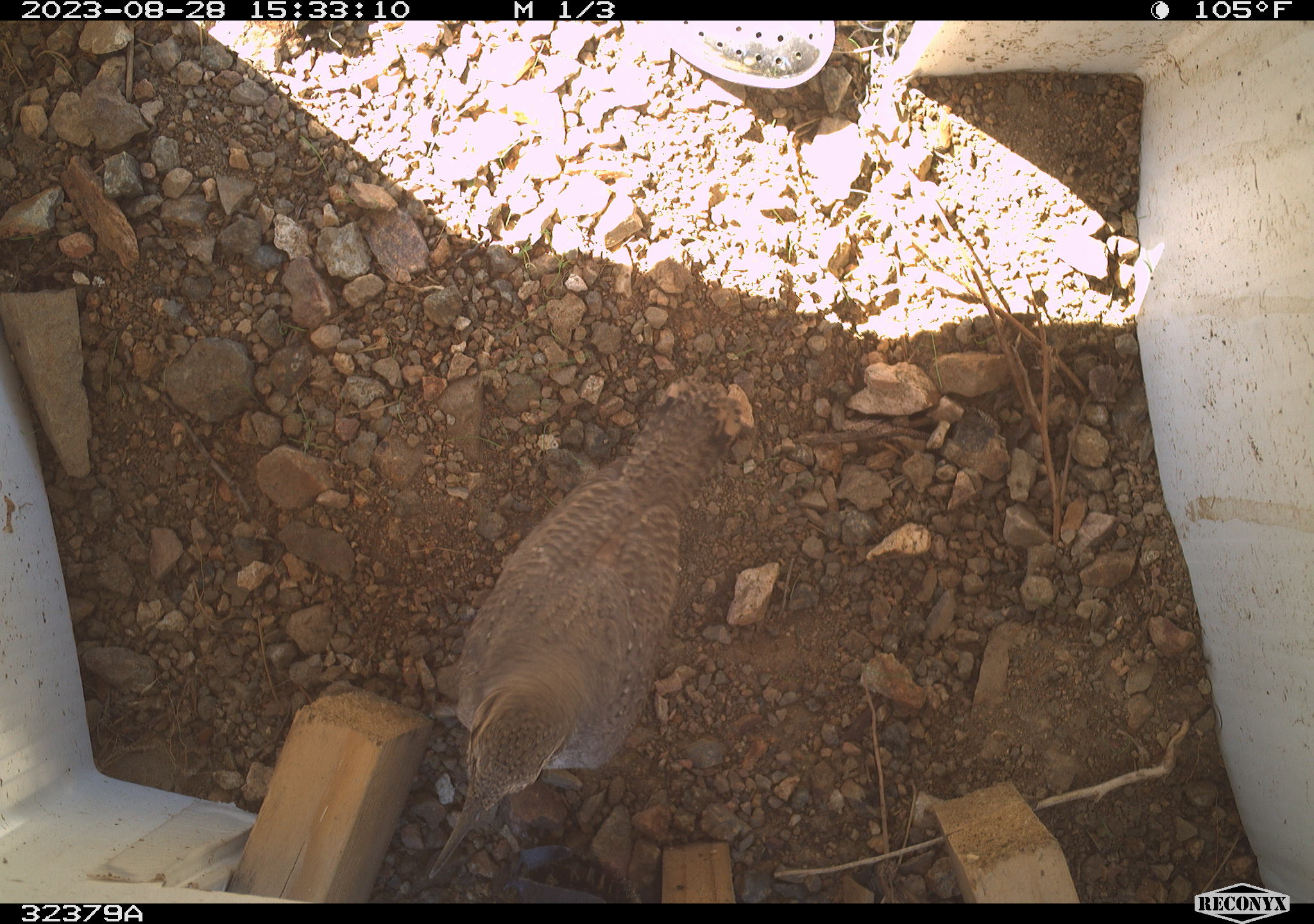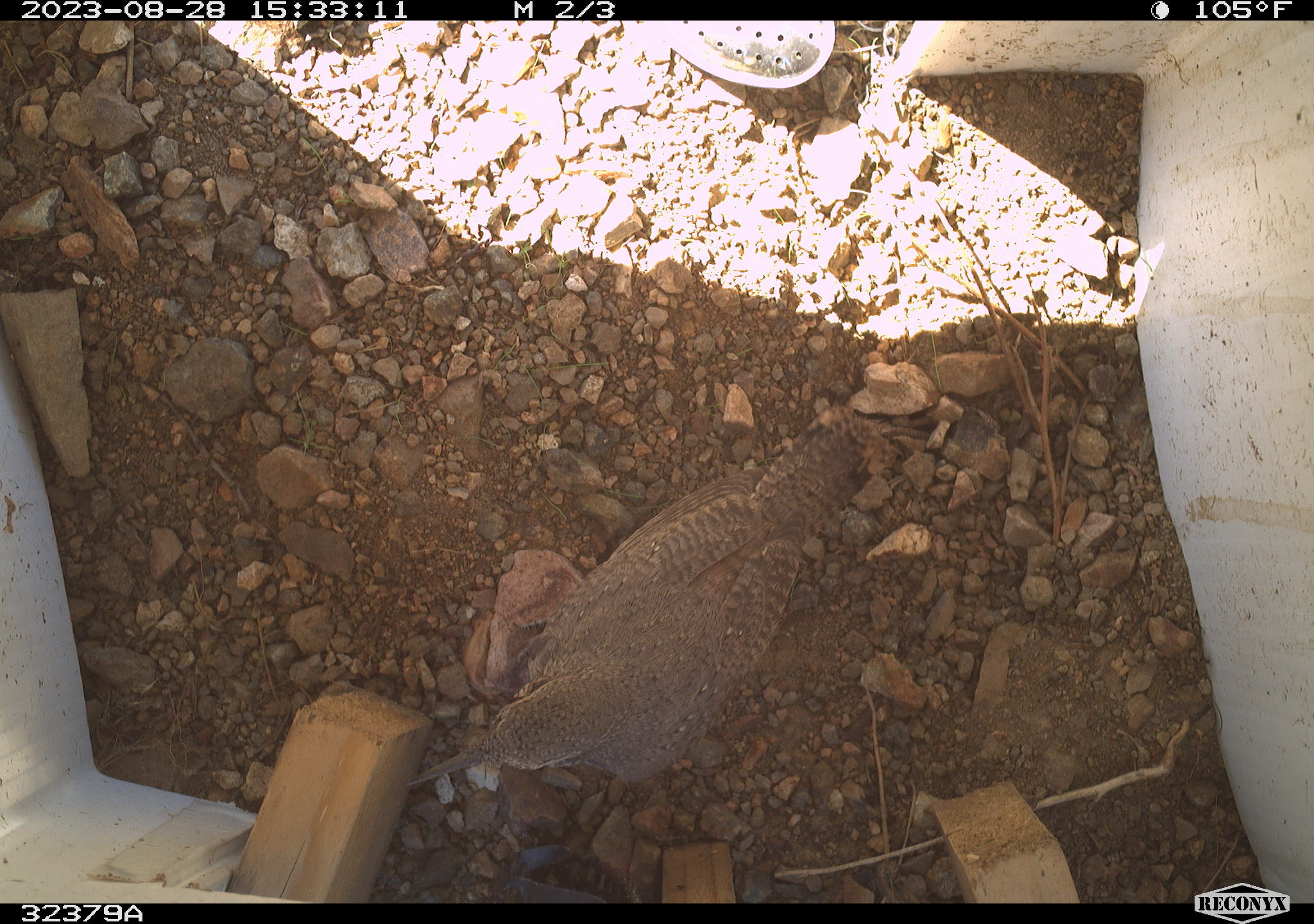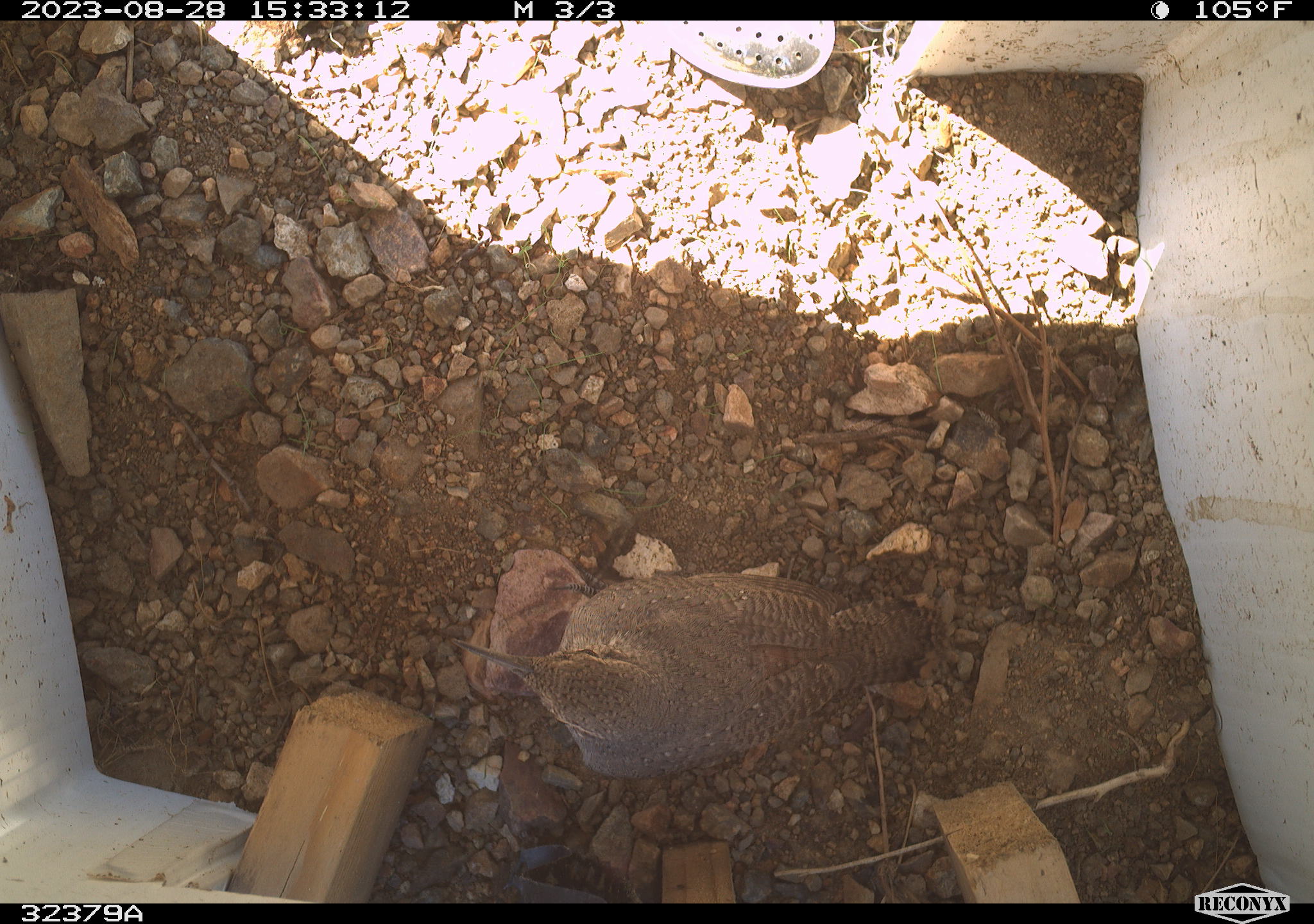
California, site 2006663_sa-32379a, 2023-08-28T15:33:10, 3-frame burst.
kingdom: Animalia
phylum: Chordata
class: Aves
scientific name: Aves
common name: bird